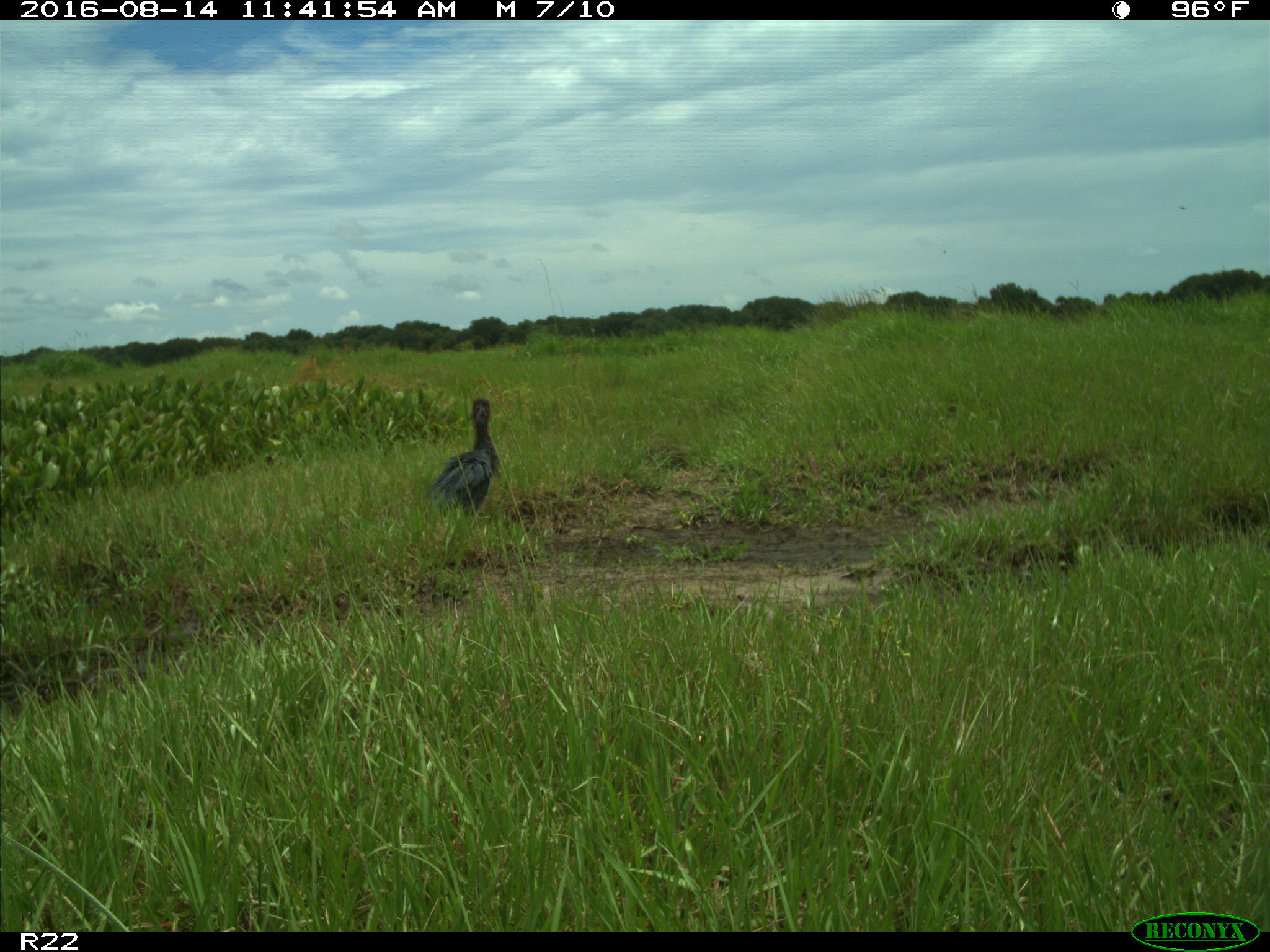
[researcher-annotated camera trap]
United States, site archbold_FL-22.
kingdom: Animalia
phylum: Chordata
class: Aves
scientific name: Aves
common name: birds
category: unidentified bird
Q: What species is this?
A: Unidentified bird (birds) (Aves).